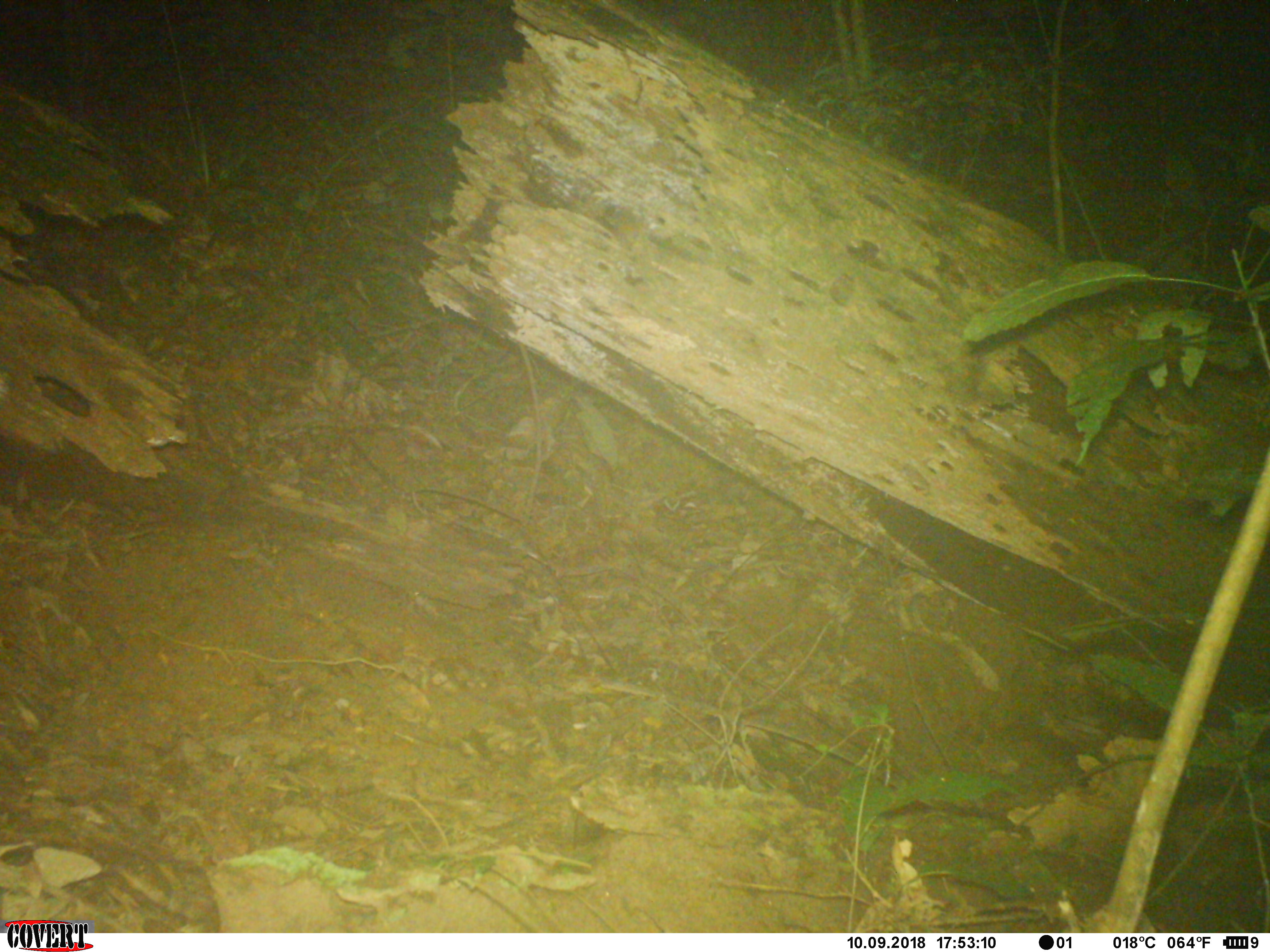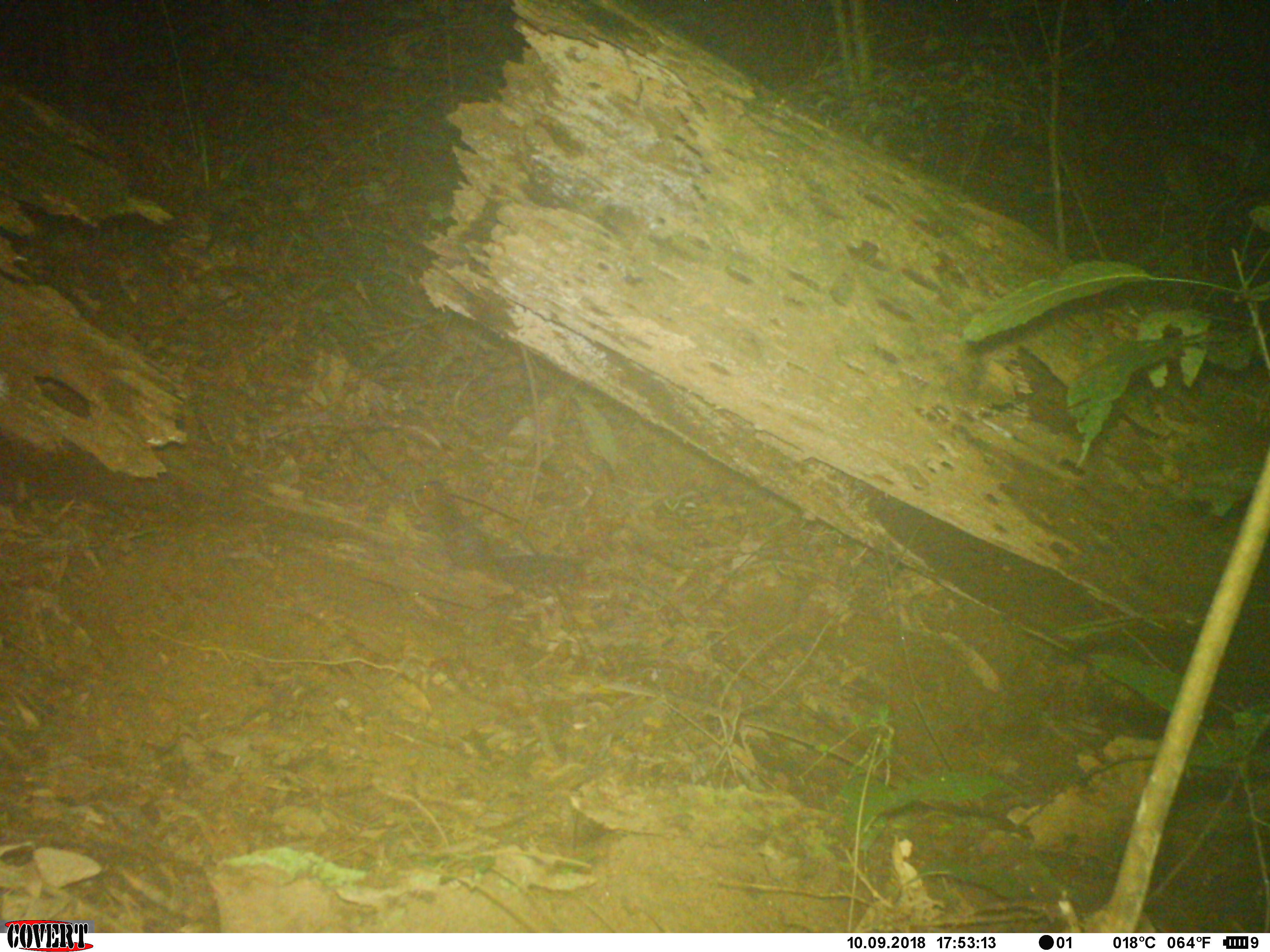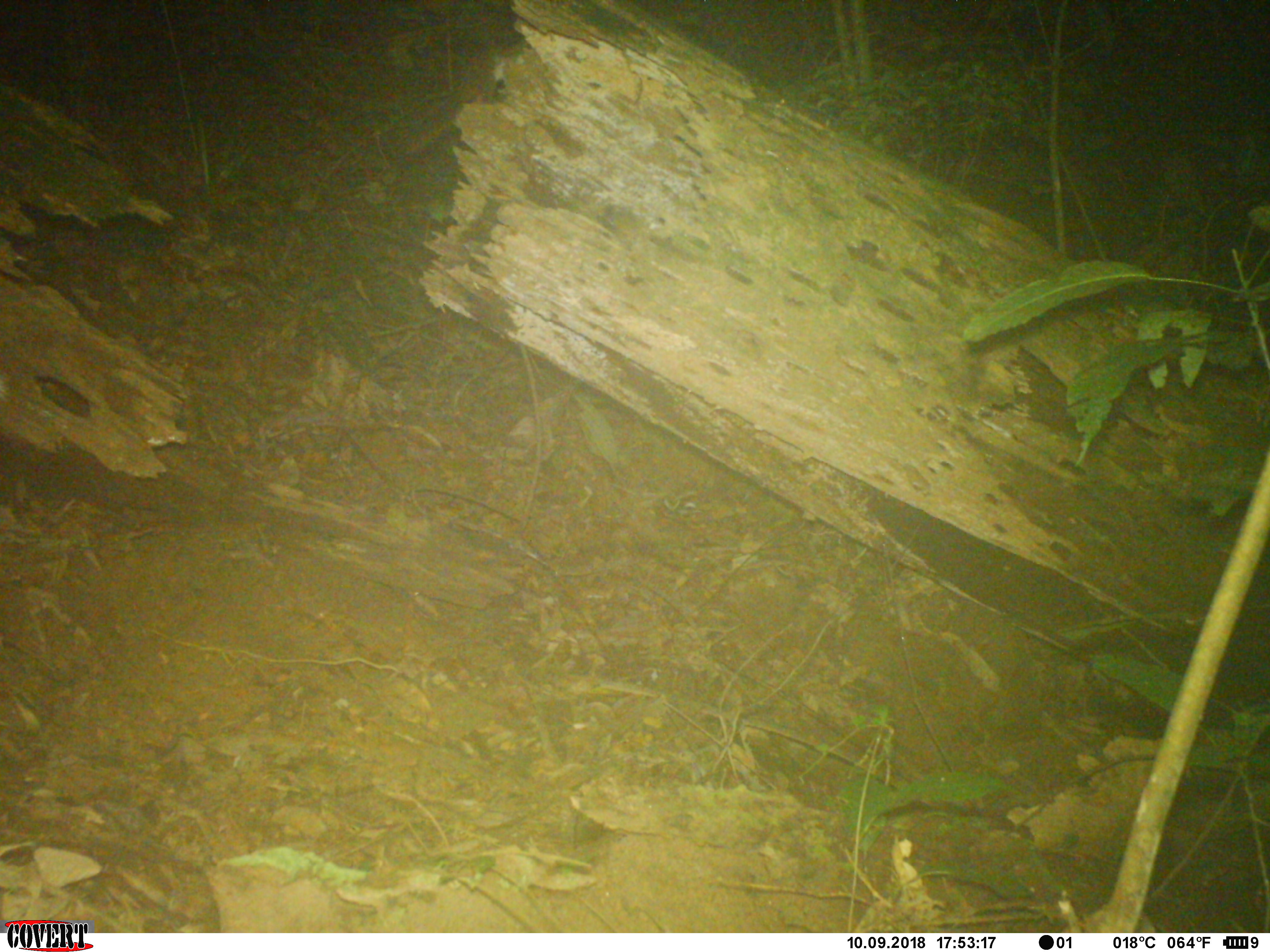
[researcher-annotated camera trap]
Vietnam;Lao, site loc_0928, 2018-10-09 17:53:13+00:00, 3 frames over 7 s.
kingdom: Animalia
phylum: Chordata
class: Mammalia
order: Rodentia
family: Sciuridae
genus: Dremomys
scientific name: Dremomys rufigenis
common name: red-cheeked squirrel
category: red cheeked squirrel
Red cheeked squirrel (red-cheeked squirrel) (Dremomys rufigenis). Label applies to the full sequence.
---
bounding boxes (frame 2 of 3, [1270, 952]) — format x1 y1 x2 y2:
red cheeked squirrel: 413 479 585 589